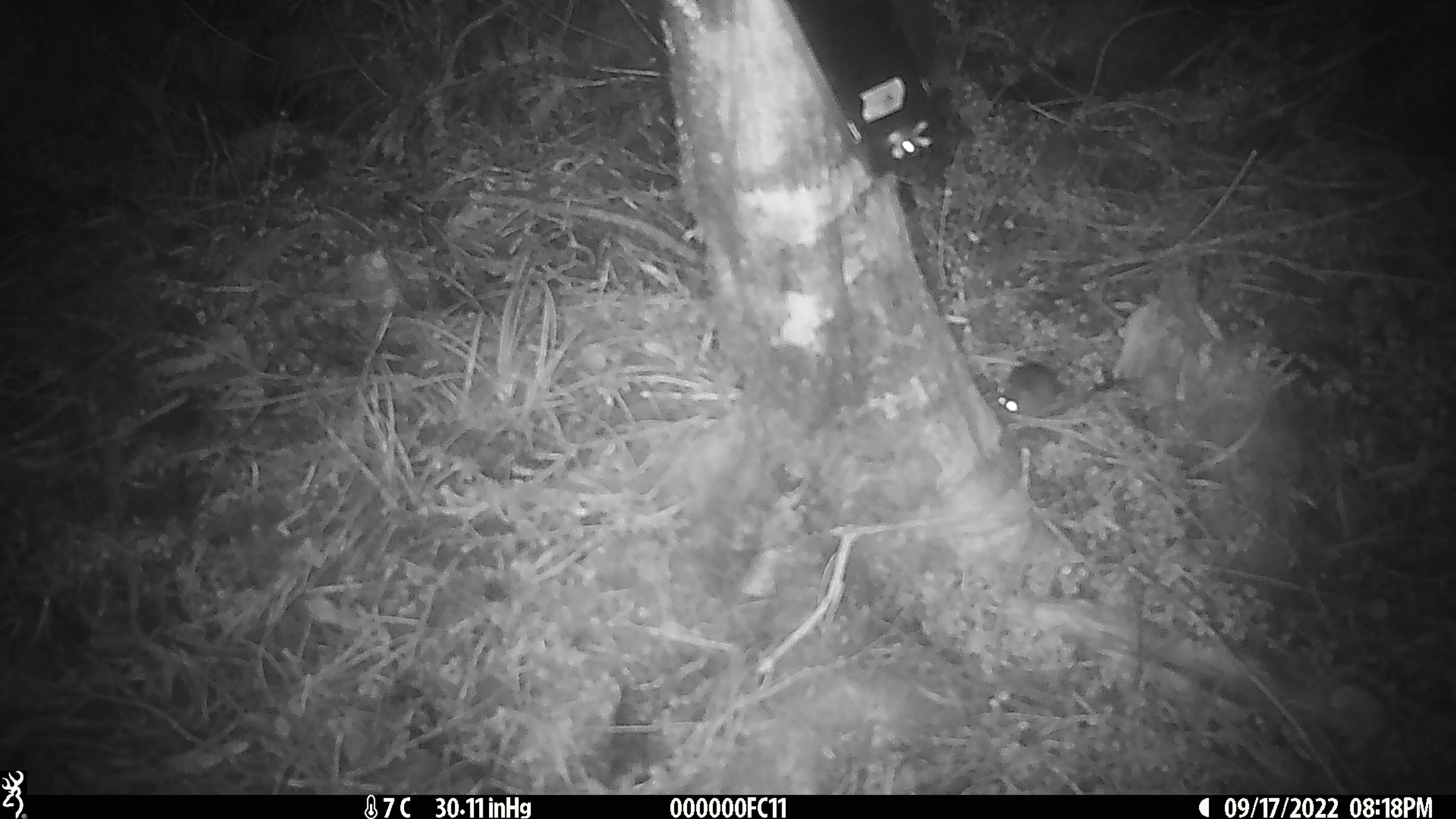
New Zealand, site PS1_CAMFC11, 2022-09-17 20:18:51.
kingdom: Animalia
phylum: Chordata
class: Mammalia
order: Rodentia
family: Muridae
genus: Mus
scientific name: Mus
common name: mouse